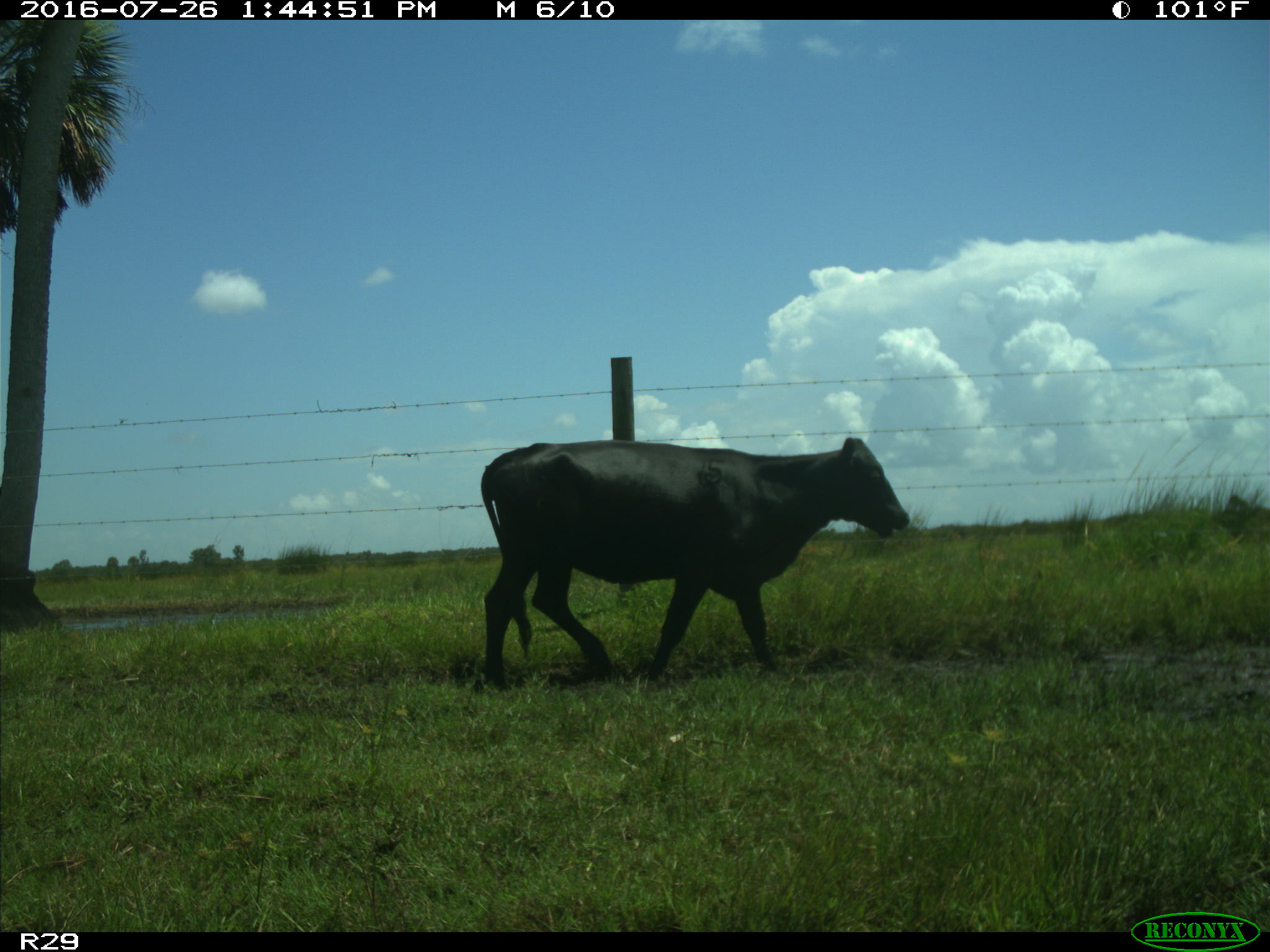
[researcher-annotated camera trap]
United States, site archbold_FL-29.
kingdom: Animalia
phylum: Chordata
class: Mammalia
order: Artiodactyla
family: Bovidae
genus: Bos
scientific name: Bos taurus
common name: domestic cow